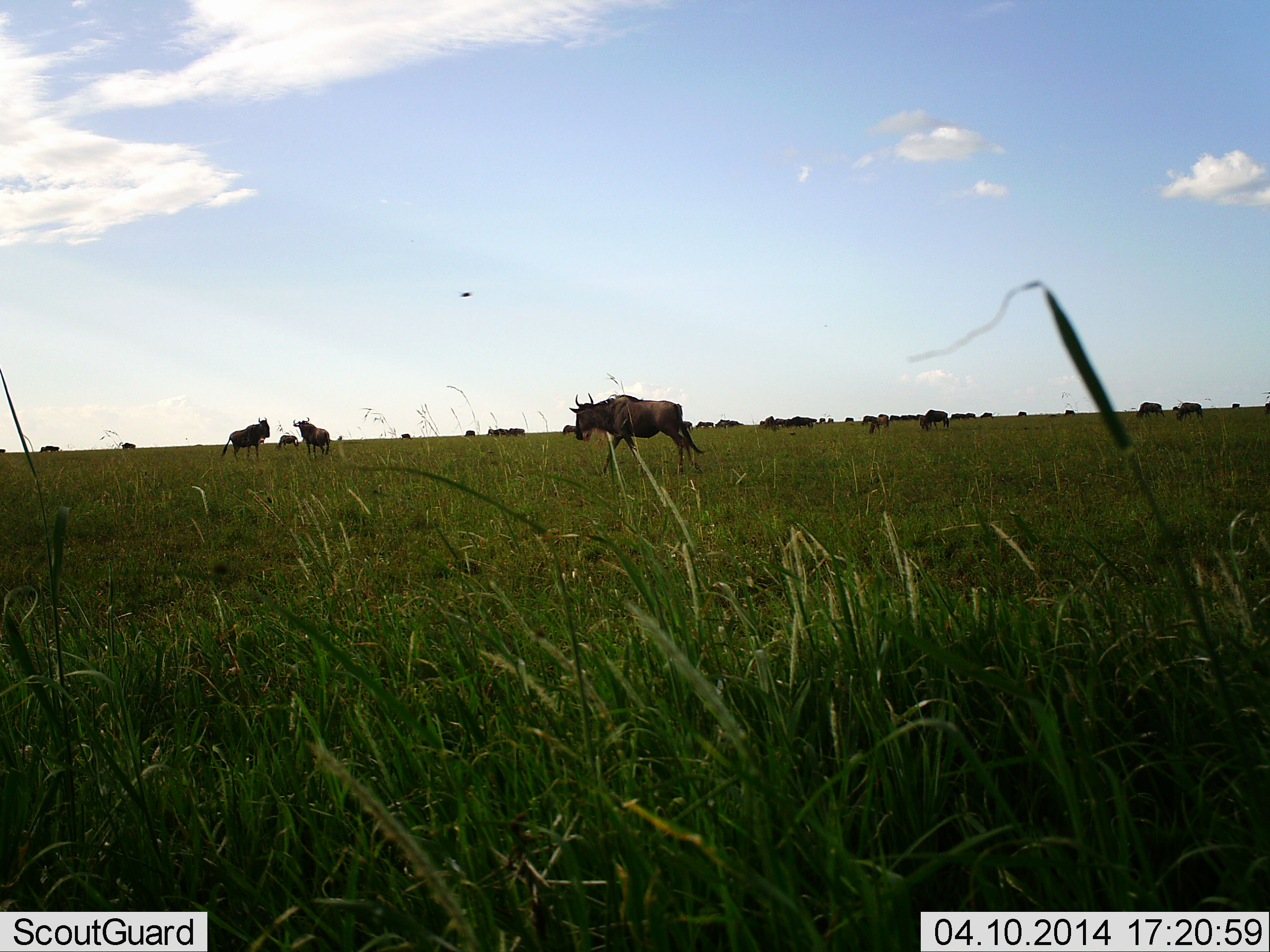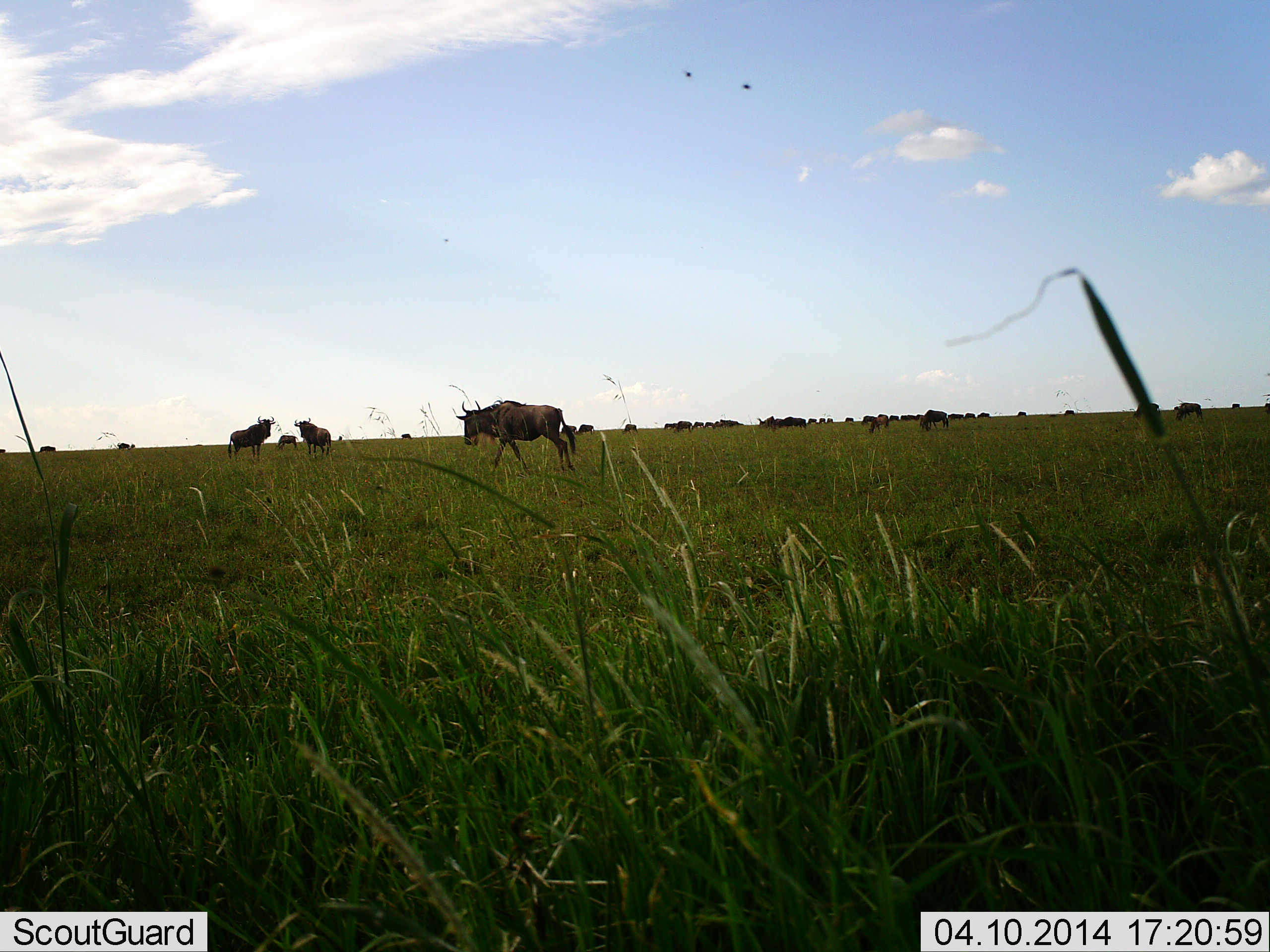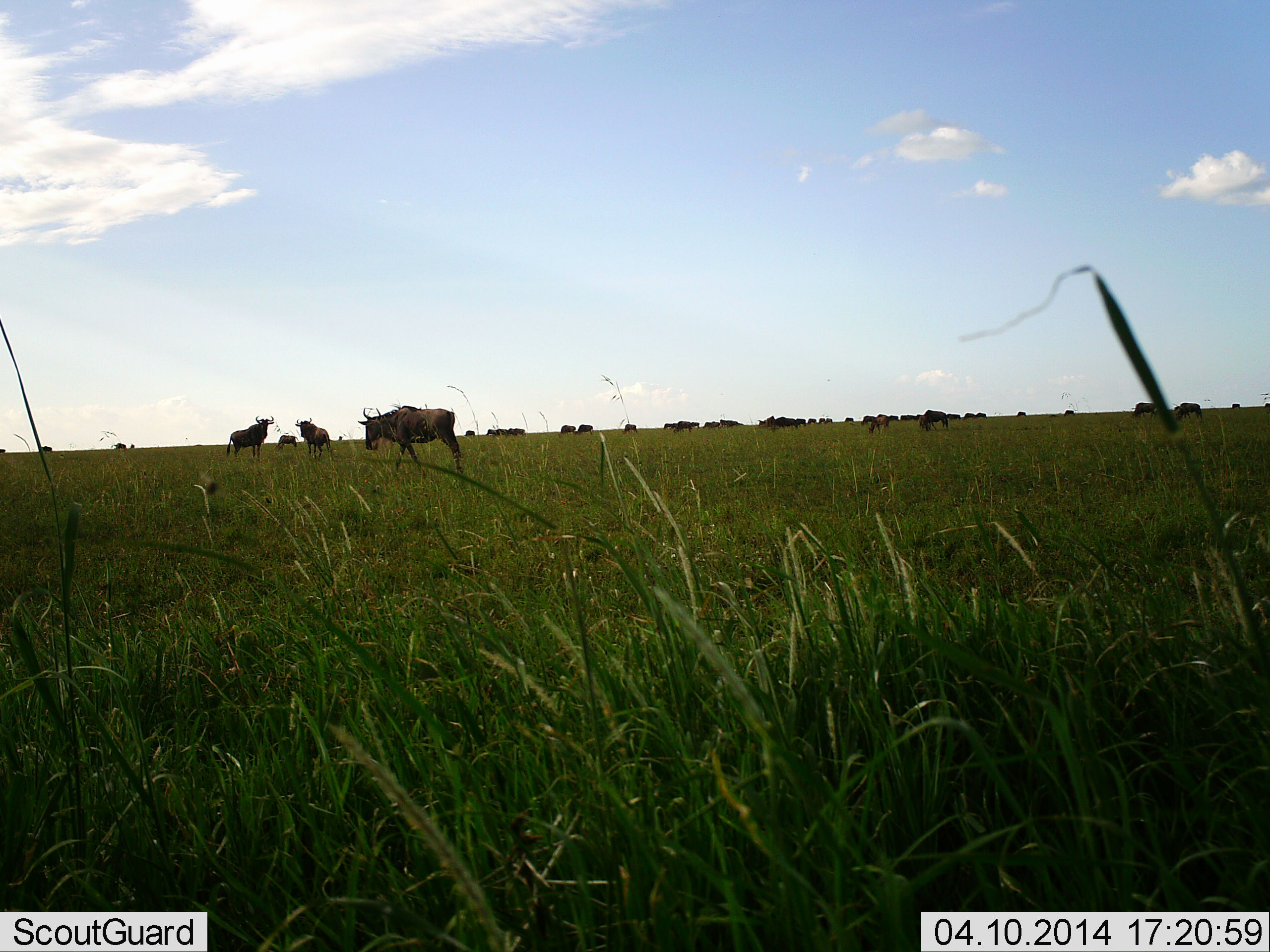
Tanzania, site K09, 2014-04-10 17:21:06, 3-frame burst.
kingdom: Animalia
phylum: Chordata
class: Mammalia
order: Artiodactyla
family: Bovidae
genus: Connochaetes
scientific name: Connochaetes taurinus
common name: blue wildebeest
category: wildebeest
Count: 11-50.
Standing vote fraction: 73%.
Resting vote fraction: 10%.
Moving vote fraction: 69%.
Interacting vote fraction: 10%.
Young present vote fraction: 2%.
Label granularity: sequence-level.